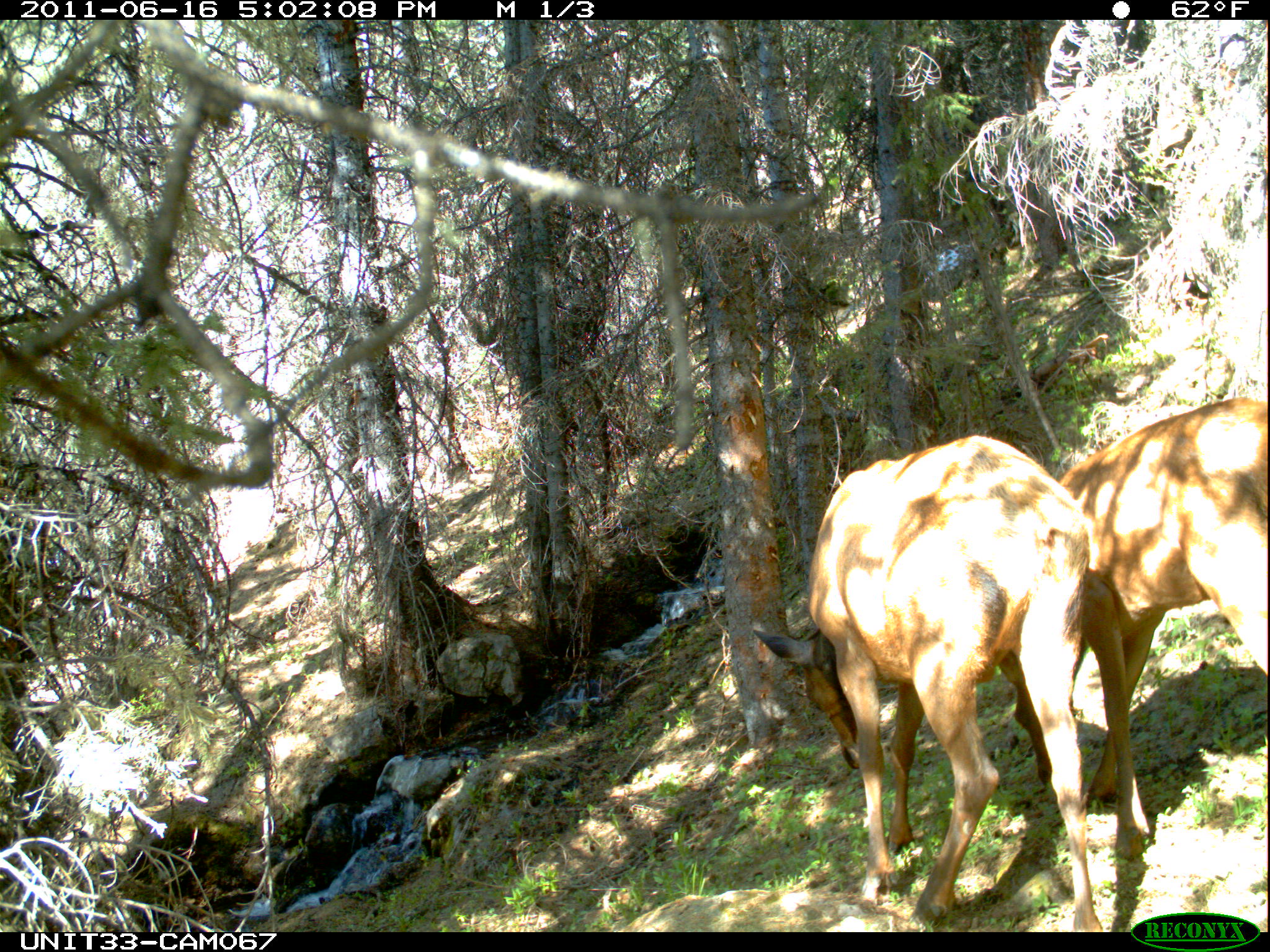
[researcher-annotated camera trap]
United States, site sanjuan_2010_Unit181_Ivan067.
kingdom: Animalia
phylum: Chordata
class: Mammalia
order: Artiodactyla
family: Cervidae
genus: Cervus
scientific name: Cervus elaphus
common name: red deer